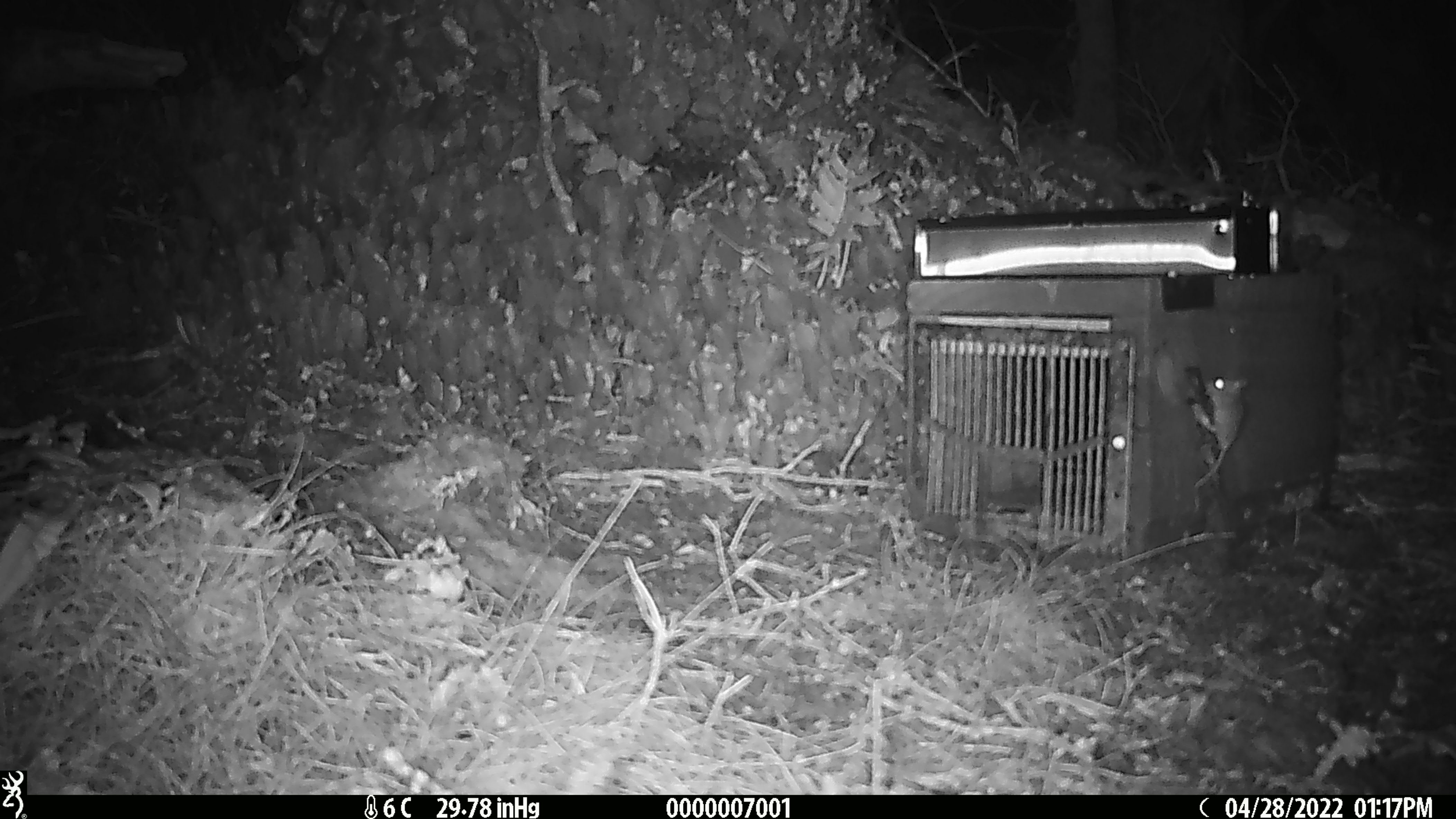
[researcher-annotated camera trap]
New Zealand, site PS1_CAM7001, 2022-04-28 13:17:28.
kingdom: Animalia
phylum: Chordata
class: Mammalia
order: Rodentia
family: Muridae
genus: Mus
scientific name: Mus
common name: mouse